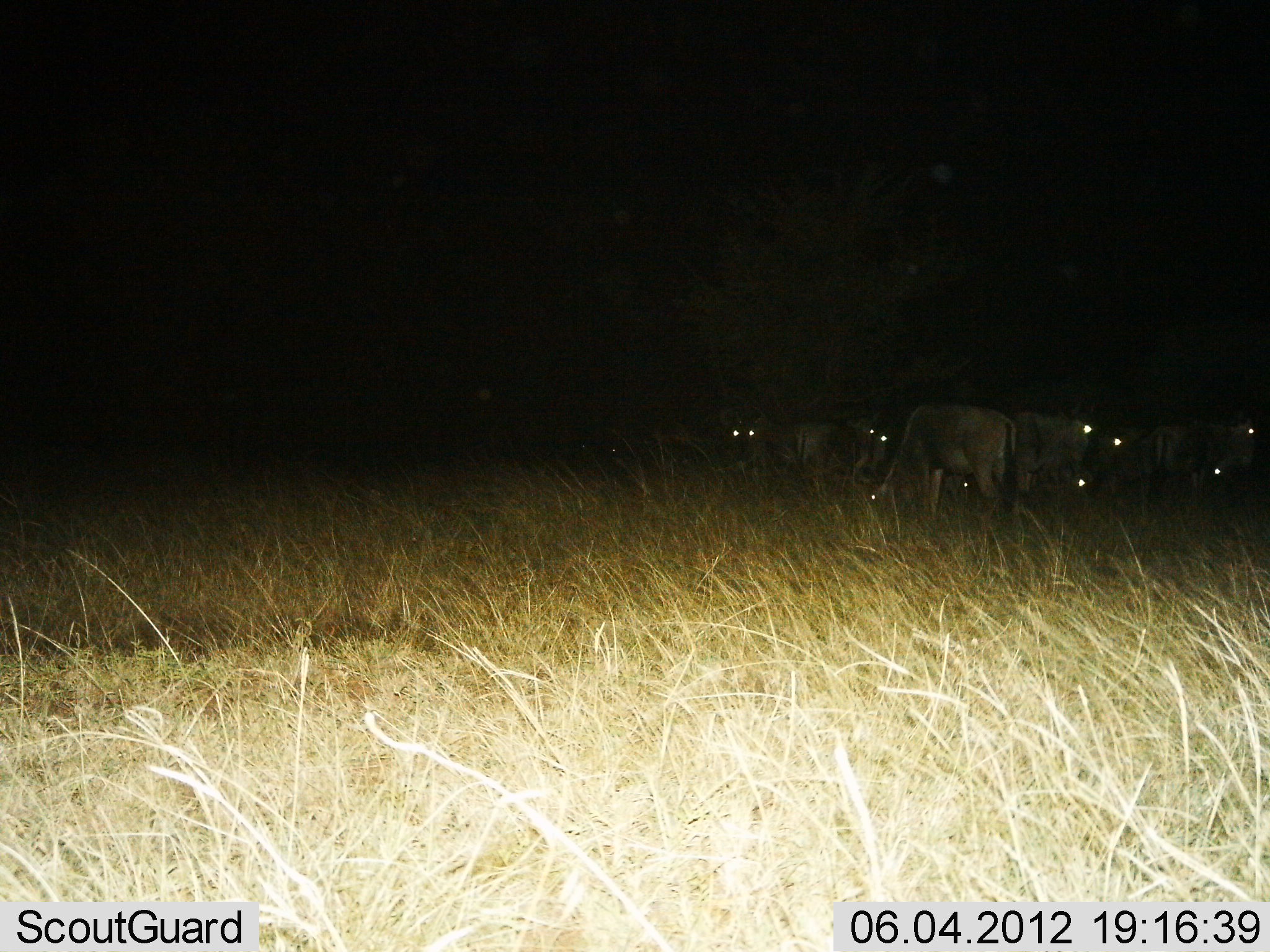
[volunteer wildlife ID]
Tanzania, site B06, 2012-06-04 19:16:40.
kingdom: Animalia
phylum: Chordata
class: Mammalia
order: Artiodactyla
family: Bovidae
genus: Connochaetes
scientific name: Connochaetes taurinus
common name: blue wildebeest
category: wildebeest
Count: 10.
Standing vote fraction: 30%.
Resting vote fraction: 20%.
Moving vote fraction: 10%.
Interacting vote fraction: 0%.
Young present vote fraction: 0%.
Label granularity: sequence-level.